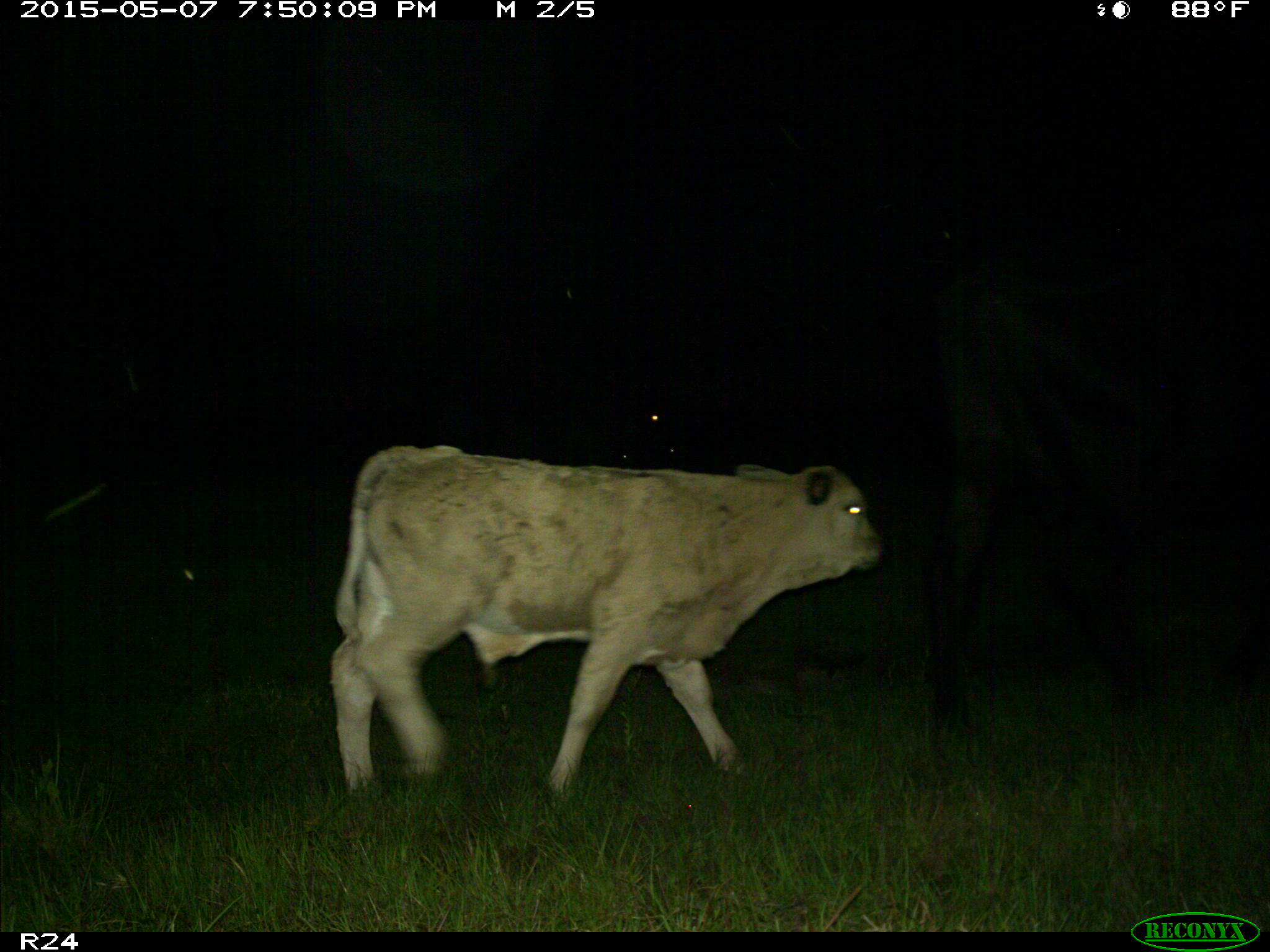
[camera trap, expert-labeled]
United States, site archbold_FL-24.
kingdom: Animalia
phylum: Chordata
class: Mammalia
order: Artiodactyla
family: Bovidae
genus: Bos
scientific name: Bos taurus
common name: domestic cow